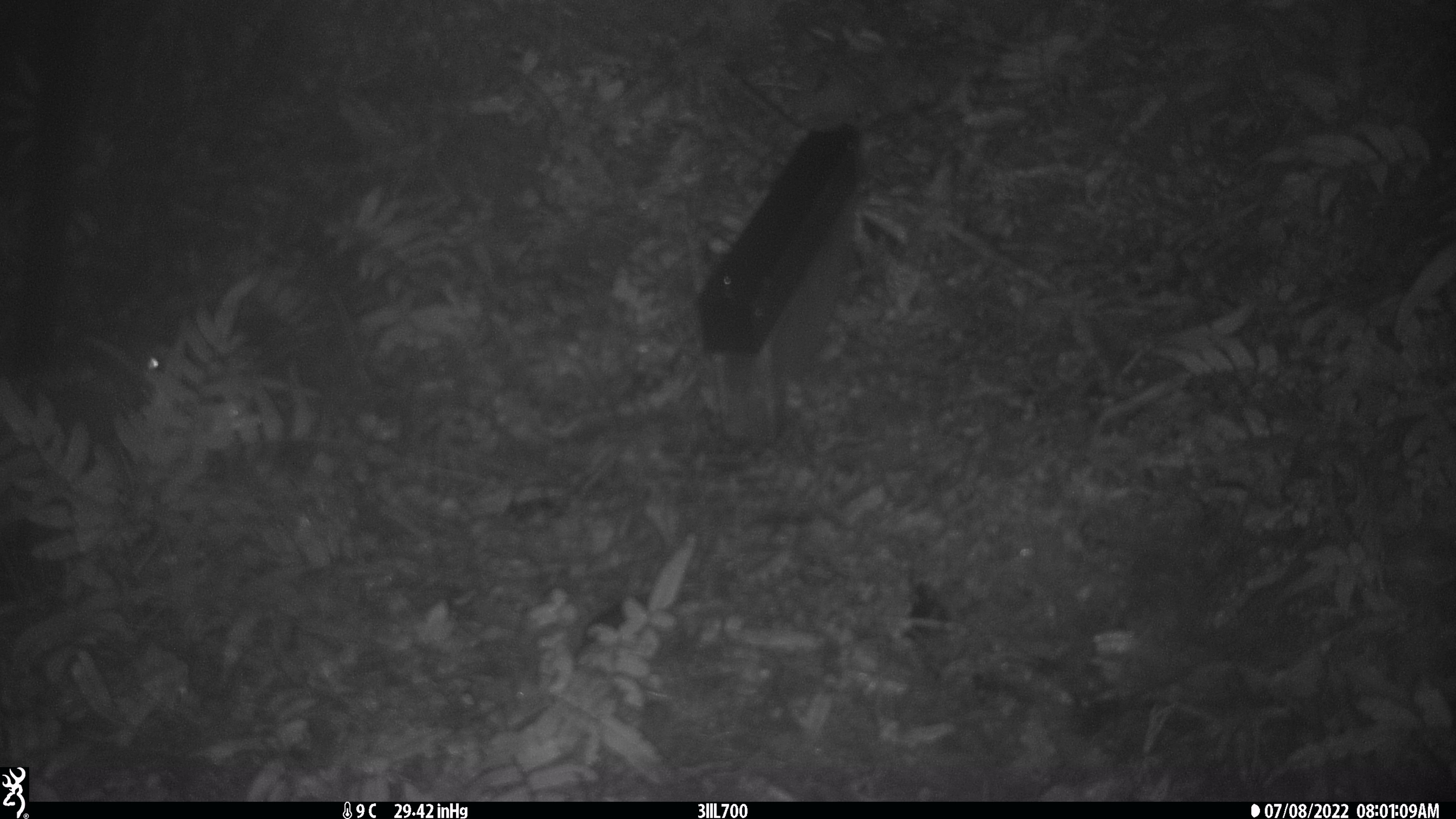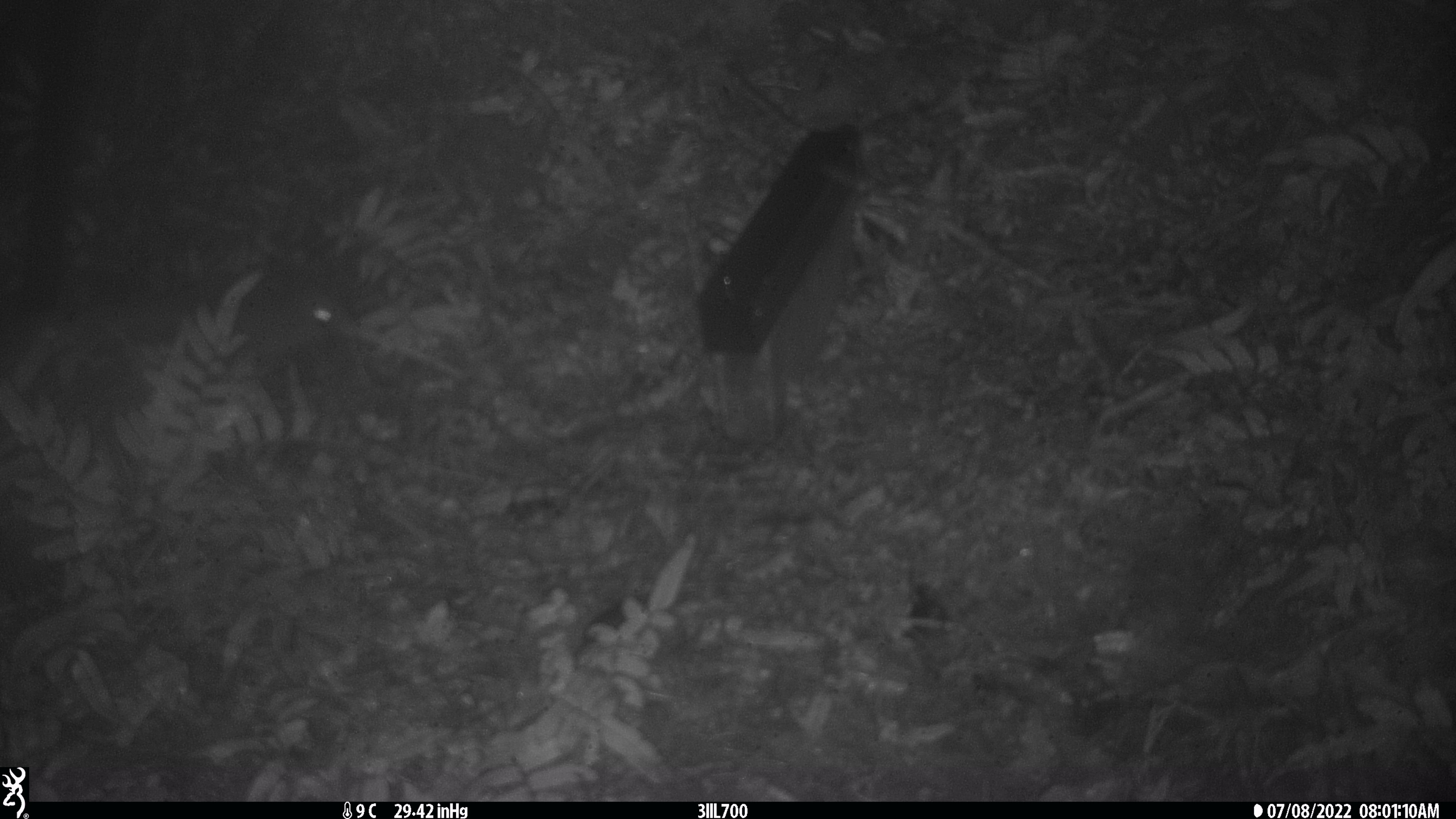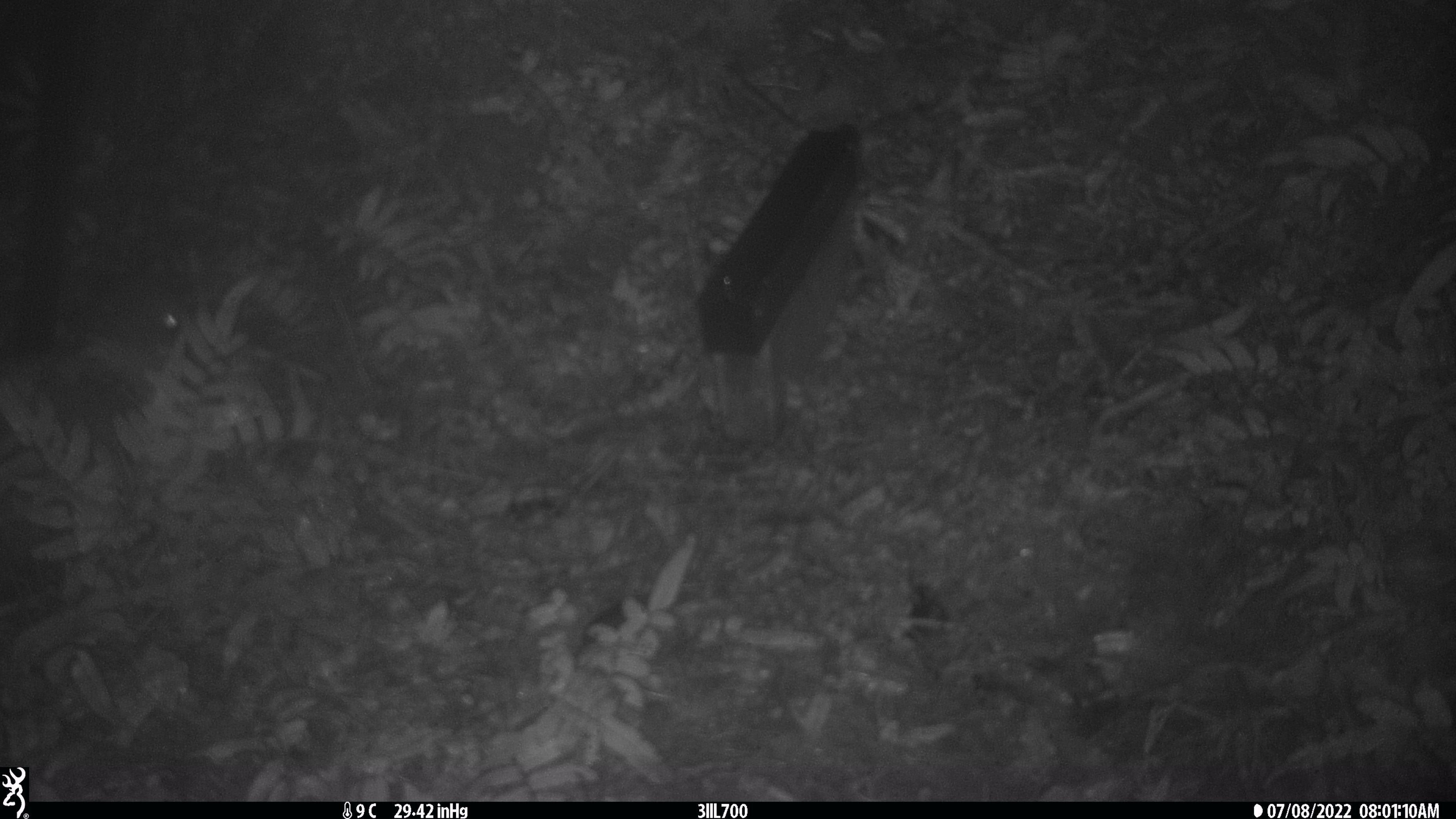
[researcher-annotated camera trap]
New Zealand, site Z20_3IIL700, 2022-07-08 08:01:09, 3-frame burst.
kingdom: Animalia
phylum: Chordata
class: Aves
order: Apterygiformes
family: Apterygidae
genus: Apteryx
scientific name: Apteryx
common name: kiwi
Kiwi (Apteryx).